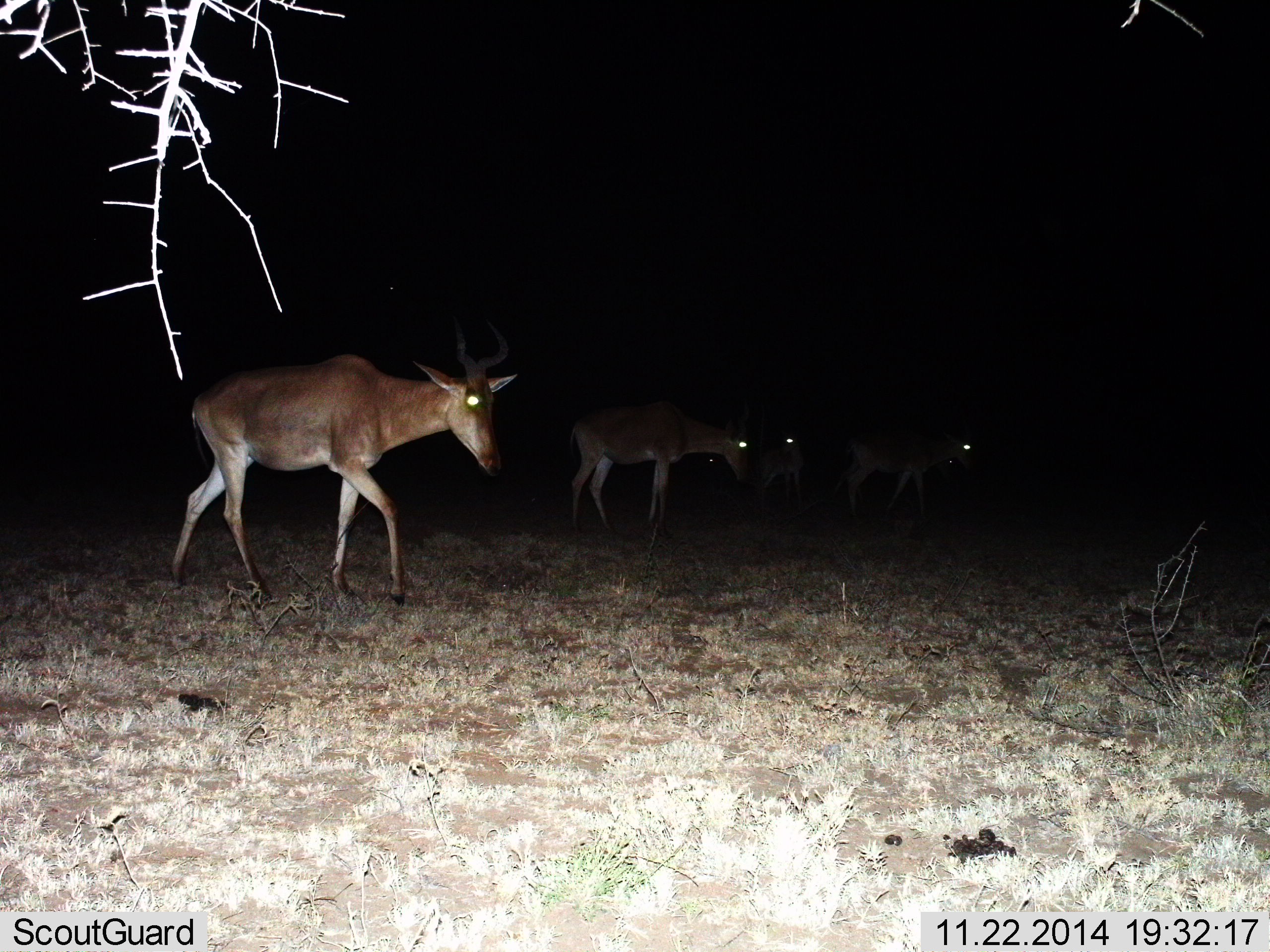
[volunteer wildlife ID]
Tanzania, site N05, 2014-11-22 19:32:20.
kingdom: Animalia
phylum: Chordata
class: Mammalia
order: Artiodactyla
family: Bovidae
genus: Alcelaphus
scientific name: Alcelaphus buselaphus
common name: hartebeest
Hartebeest (Alcelaphus buselaphus), count 4. Behavior (volunteer vote fractions): standing 90%, resting 0%, moving 80%, interacting 0%. Young present (vote fraction): 10%. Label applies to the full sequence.